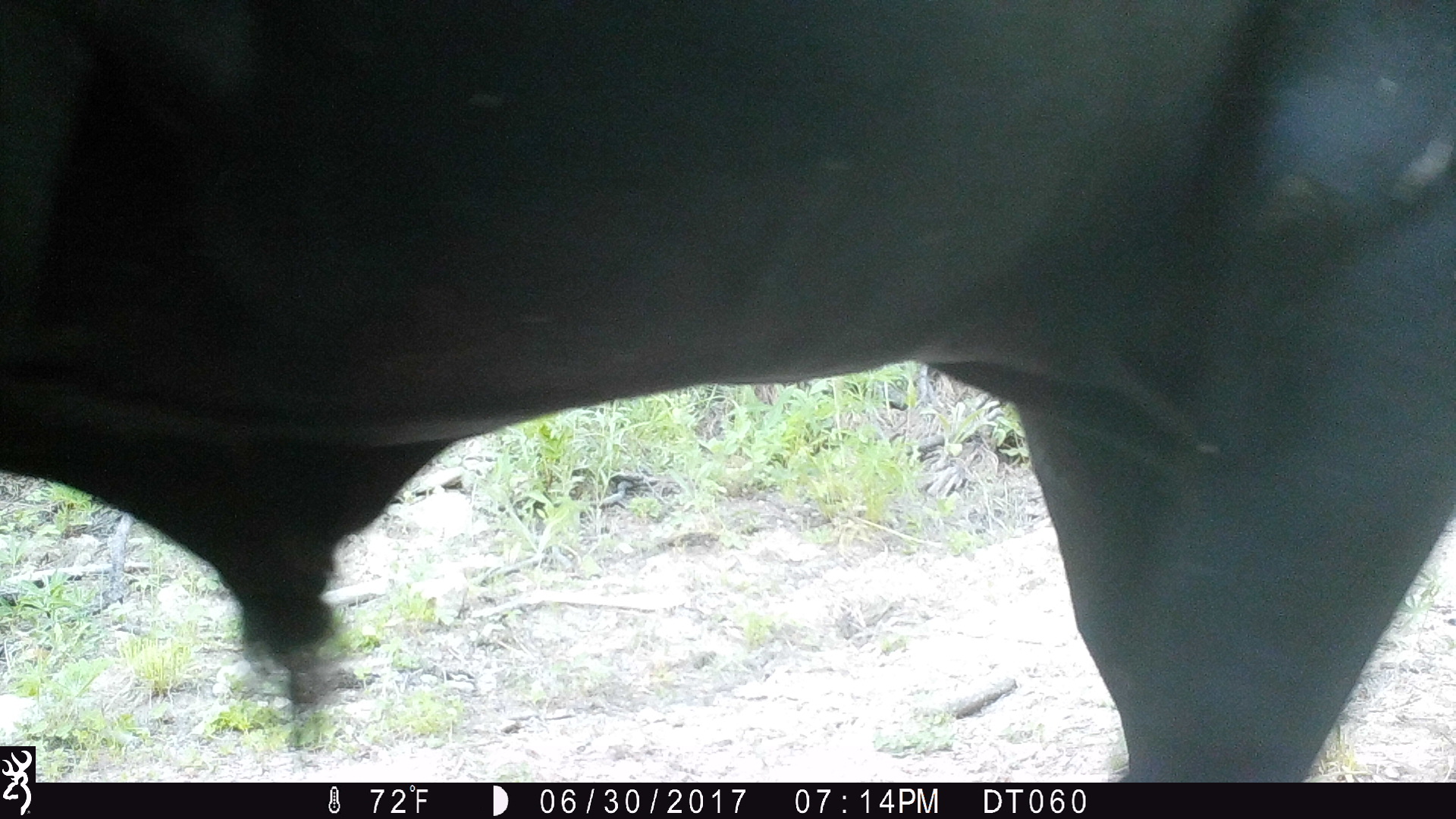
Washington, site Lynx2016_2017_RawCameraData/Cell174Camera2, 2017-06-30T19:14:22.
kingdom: Animalia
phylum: Chordata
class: Mammalia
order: Artiodactyla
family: Bovidae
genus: Bos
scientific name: Bos taurus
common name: domestic cattle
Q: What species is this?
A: Domestic cattle (Bos taurus).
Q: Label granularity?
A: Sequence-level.